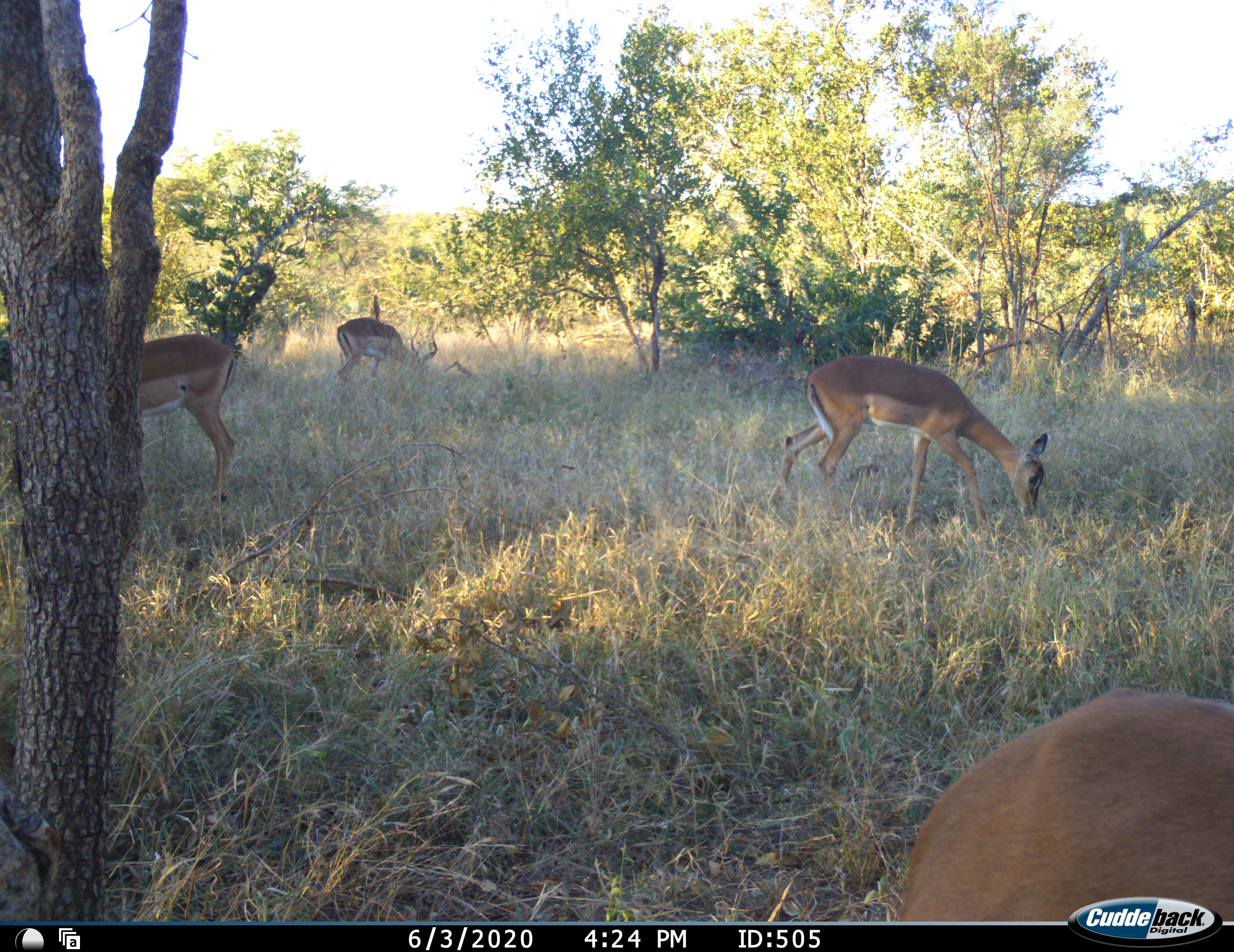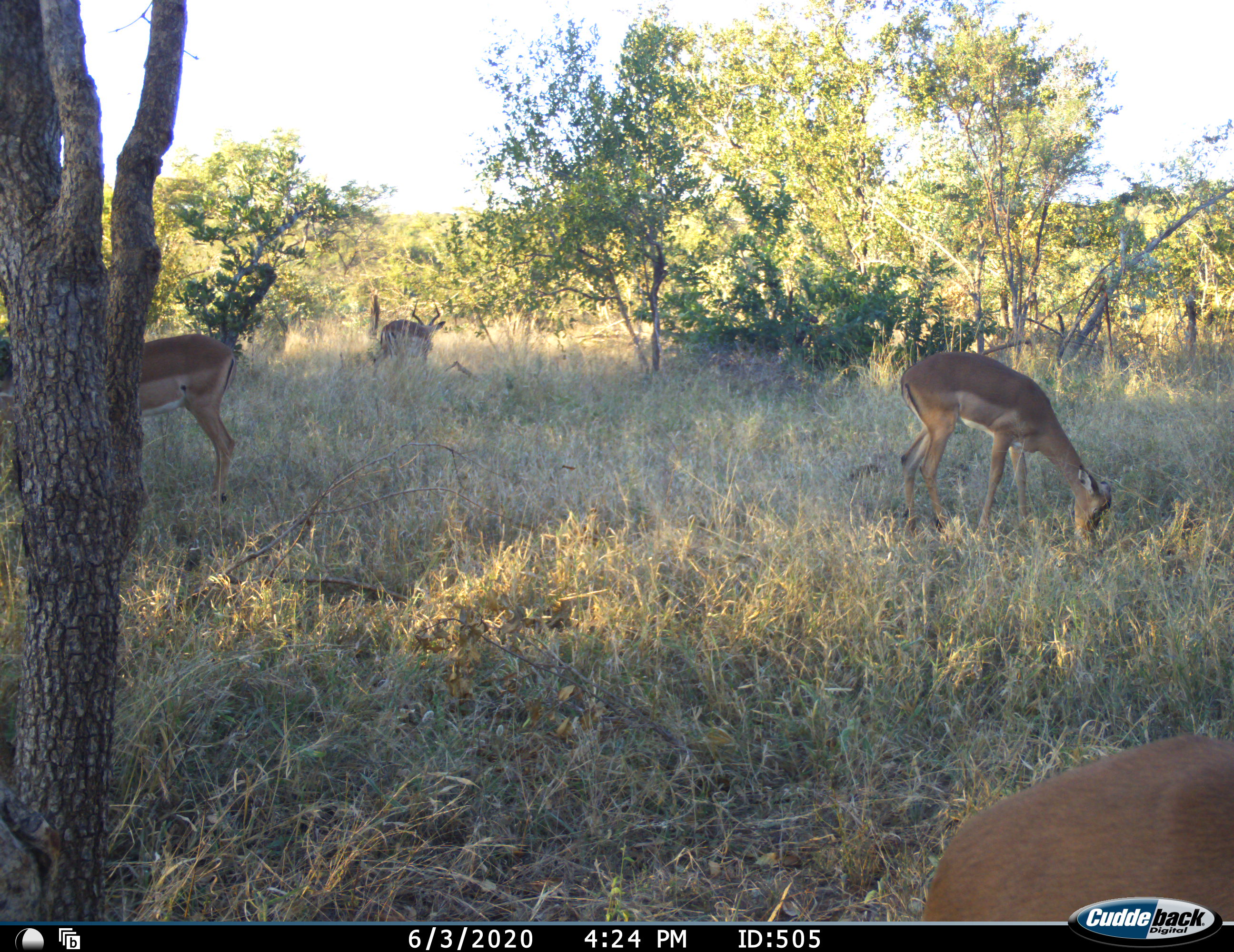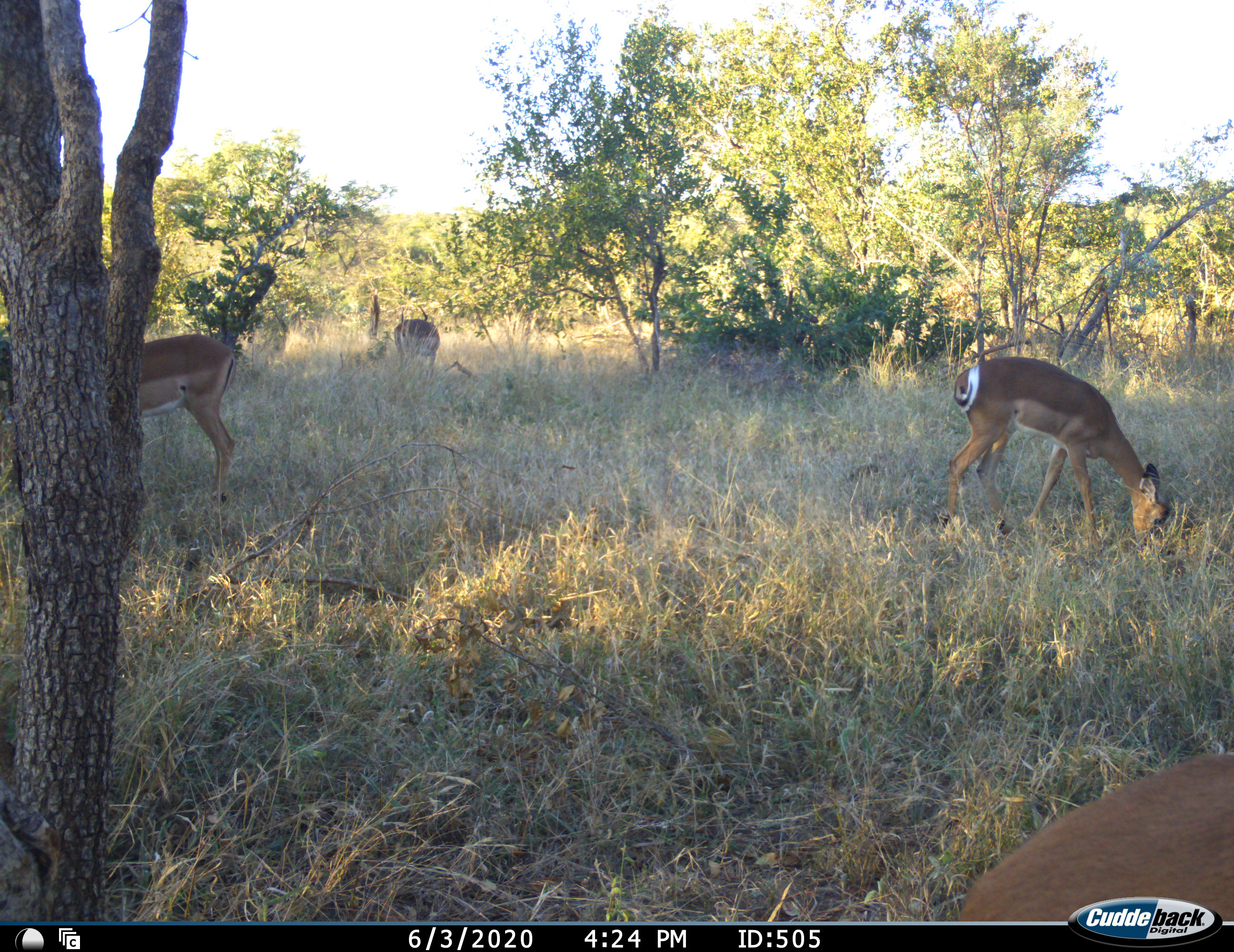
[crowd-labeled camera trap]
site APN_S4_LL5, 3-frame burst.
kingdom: Animalia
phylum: Chordata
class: Mammalia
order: Artiodactyla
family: Bovidae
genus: Aepyceros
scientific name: Aepyceros melampus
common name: impala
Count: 4.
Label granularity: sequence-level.